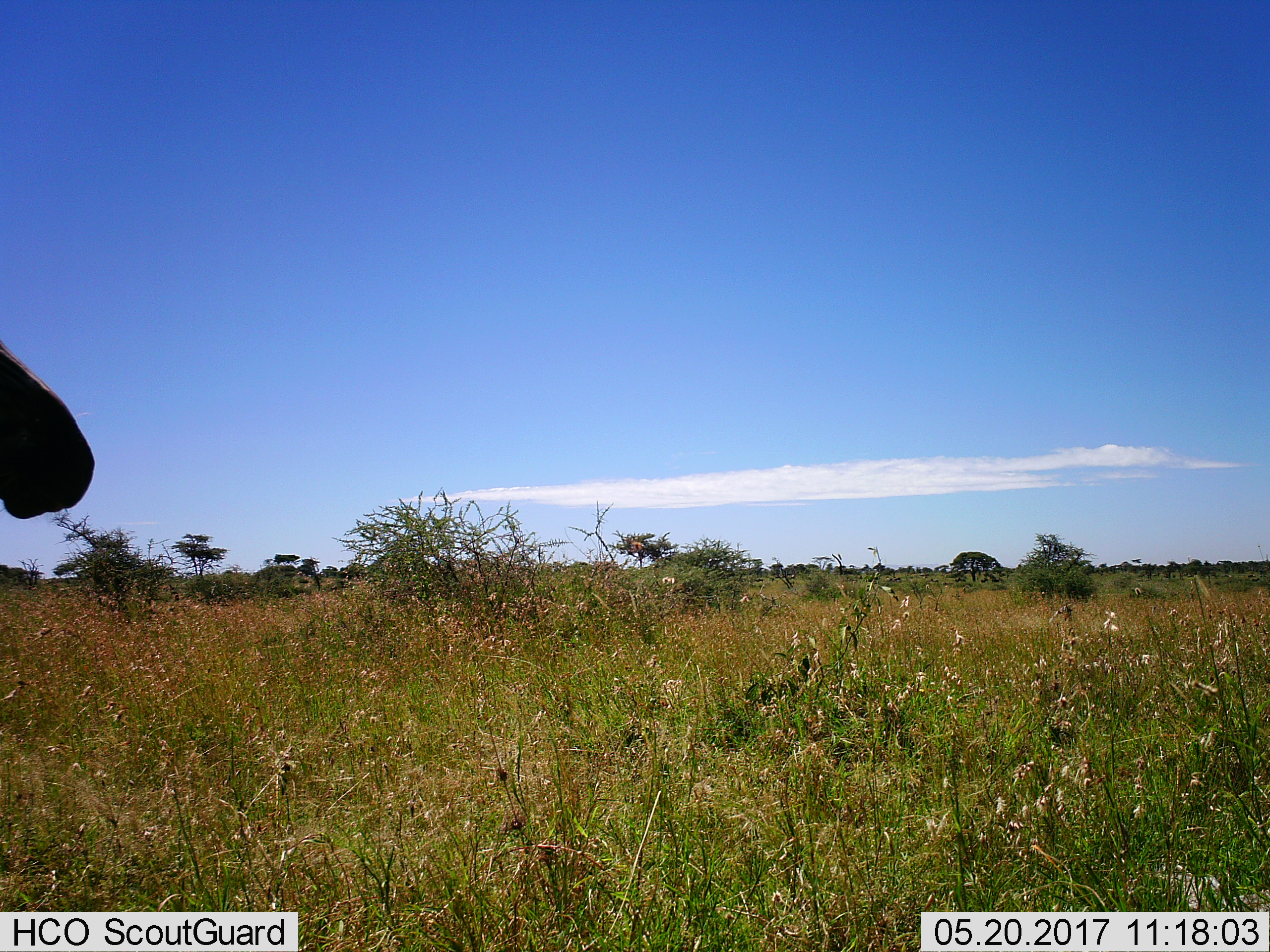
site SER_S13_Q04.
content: unidentified animal